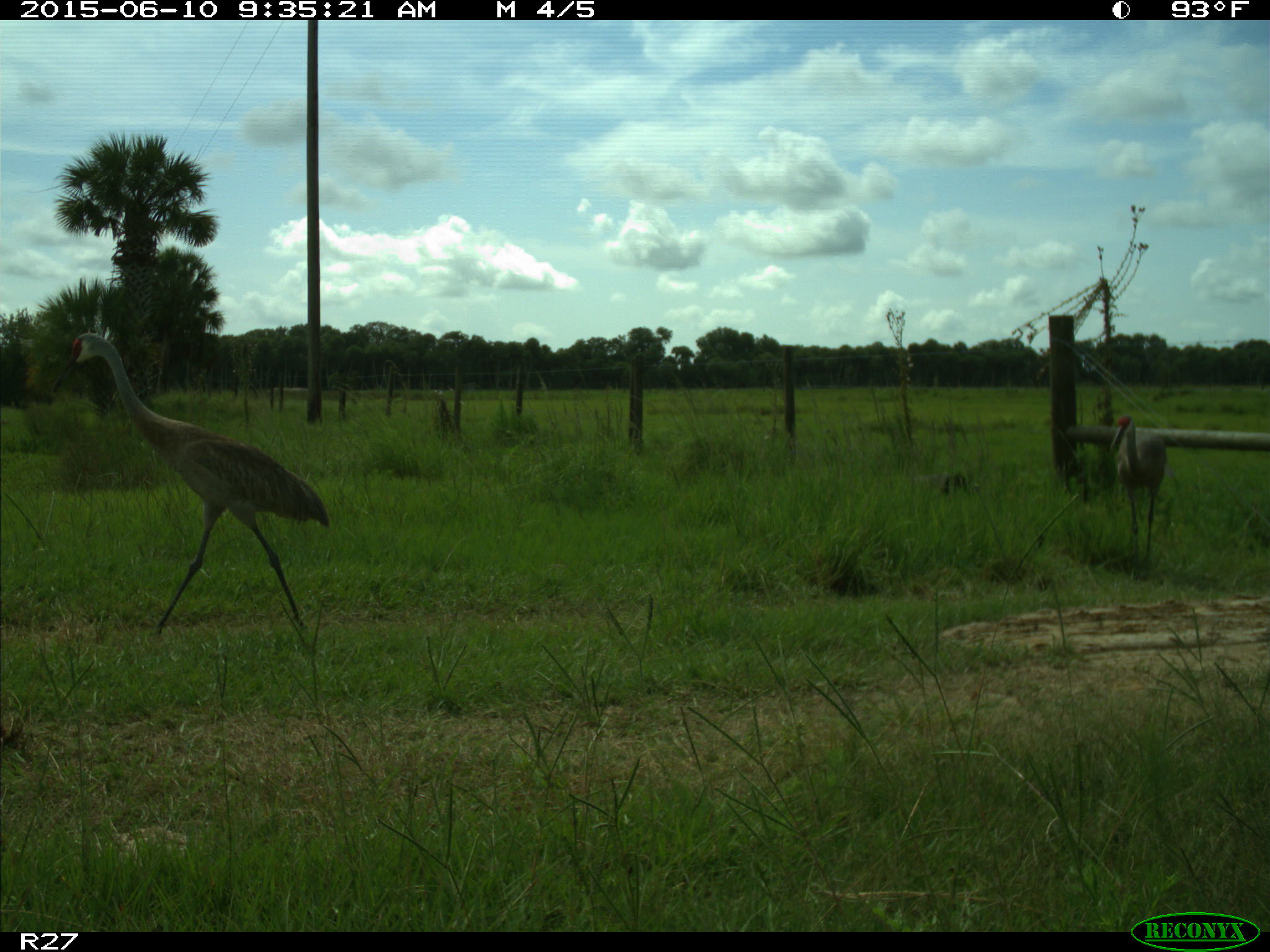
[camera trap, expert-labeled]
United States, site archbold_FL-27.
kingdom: Animalia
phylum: Chordata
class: Aves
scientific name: Aves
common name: birds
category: unidentified bird